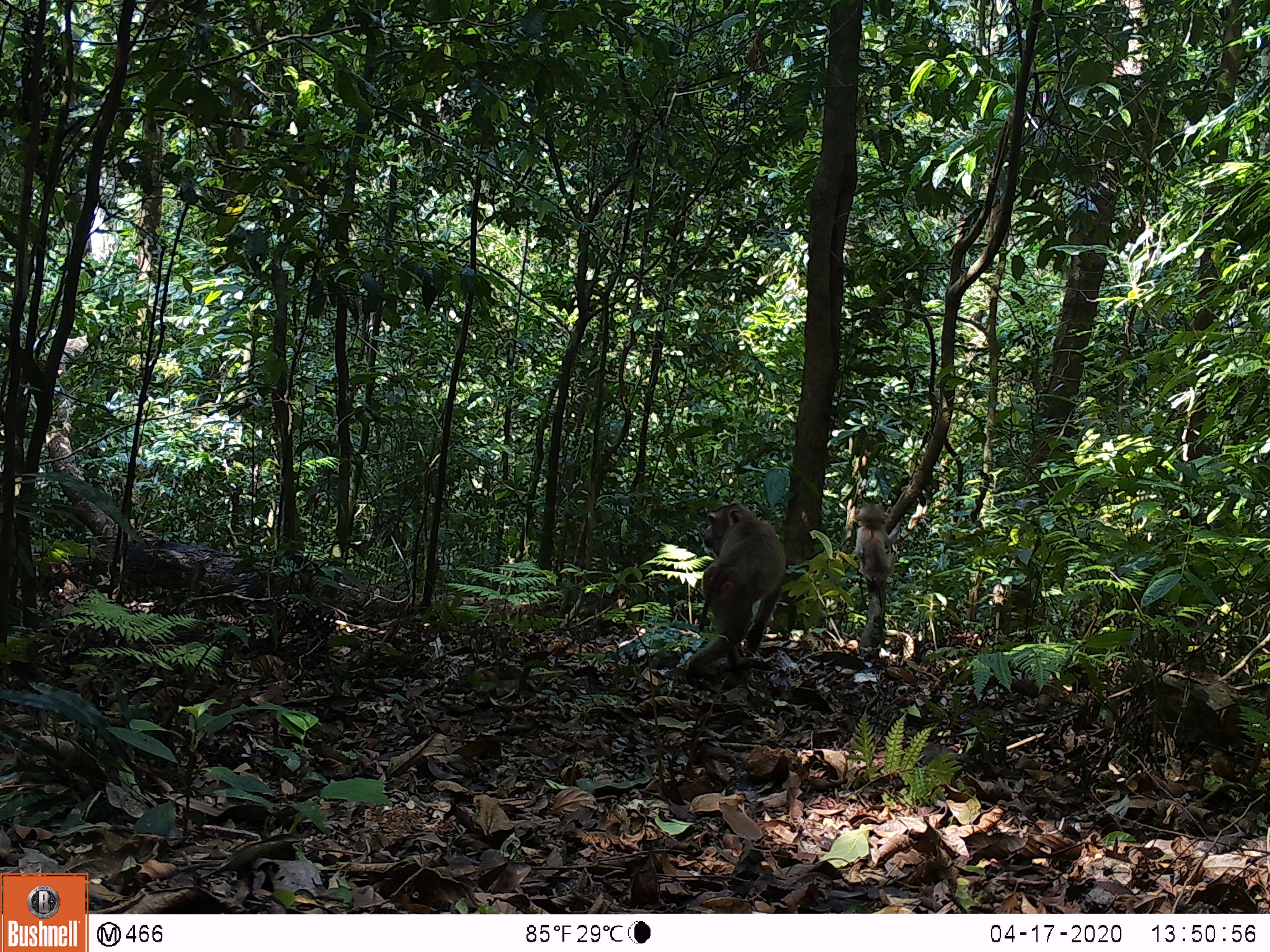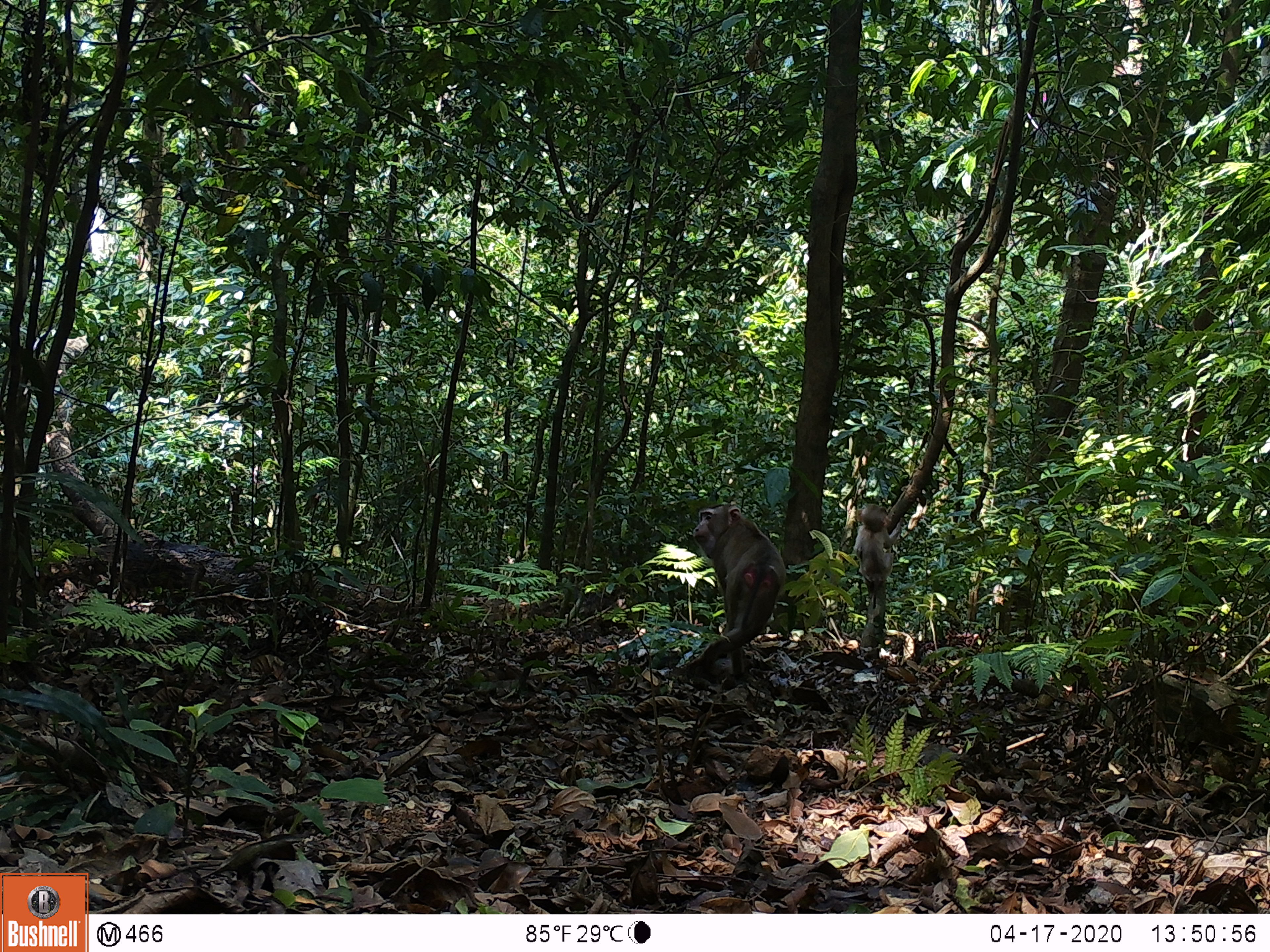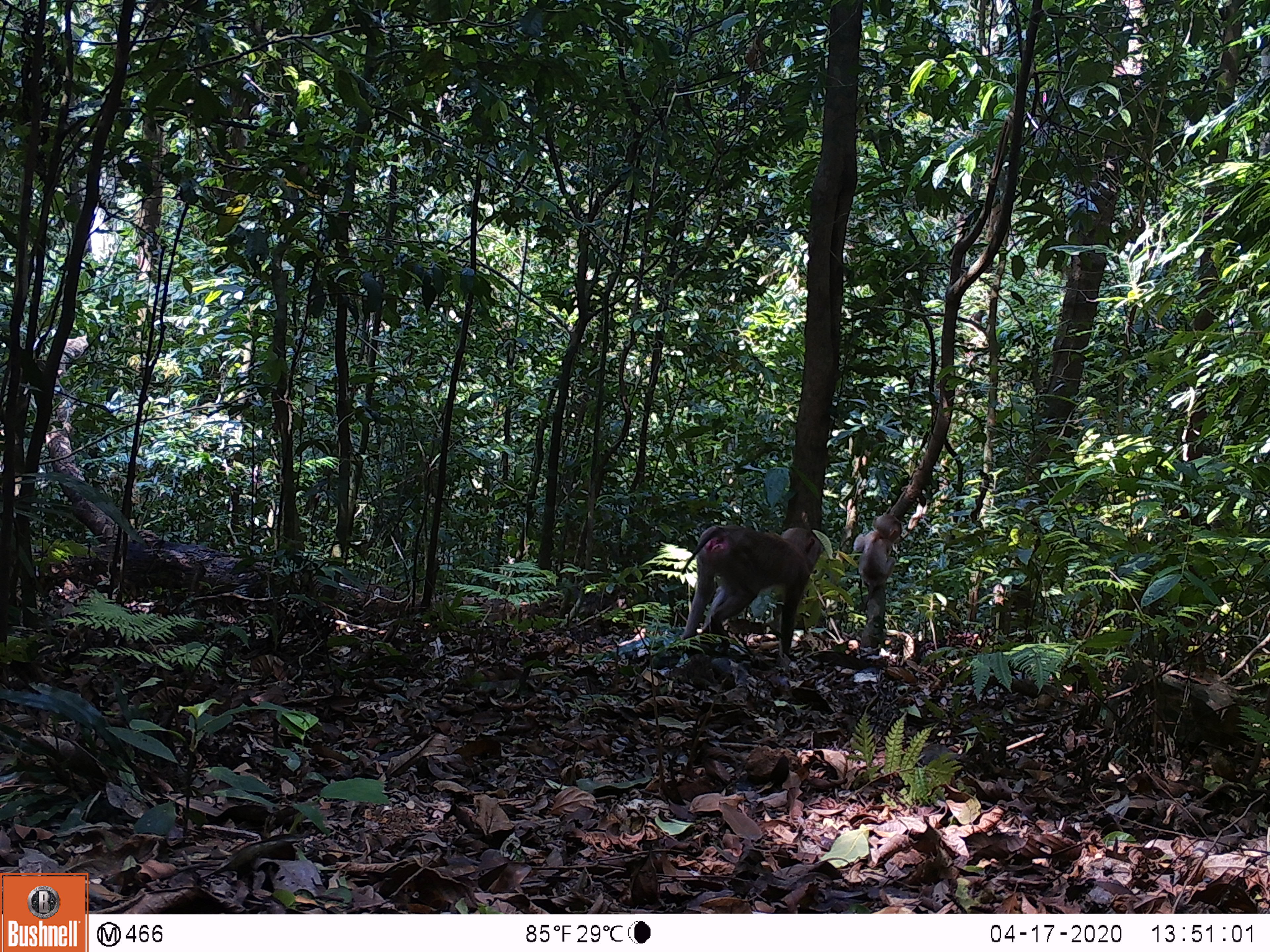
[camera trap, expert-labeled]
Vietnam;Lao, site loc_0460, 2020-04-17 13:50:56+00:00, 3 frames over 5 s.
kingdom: Animalia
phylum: Chordata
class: Mammalia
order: Primates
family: Cercopithecidae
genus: Macaca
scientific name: Macaca nemestrina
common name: pig-tailed macaque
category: pig tailed macaque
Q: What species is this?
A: Pig tailed macaque (pig-tailed macaque) (Macaca nemestrina).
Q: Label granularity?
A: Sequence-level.